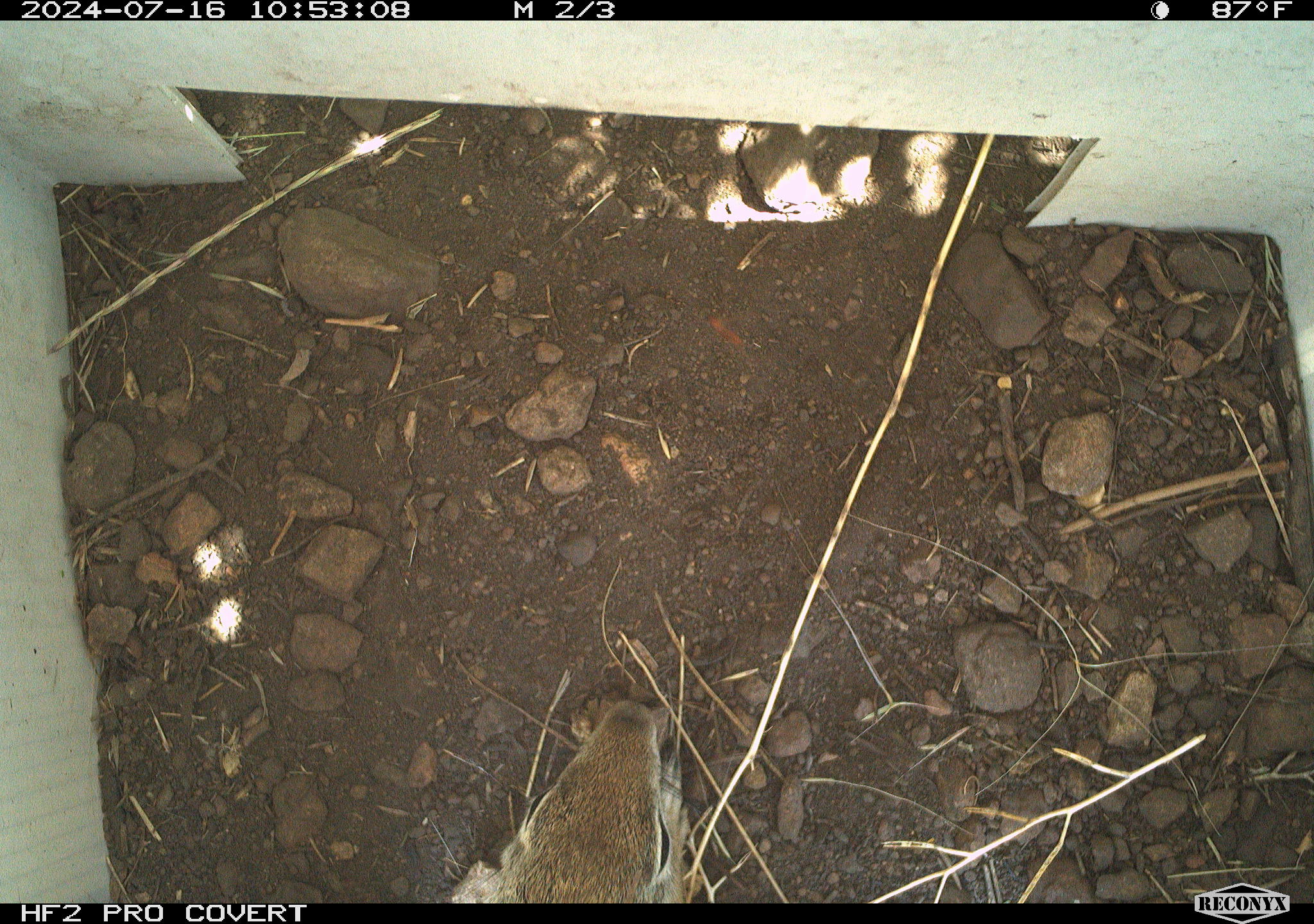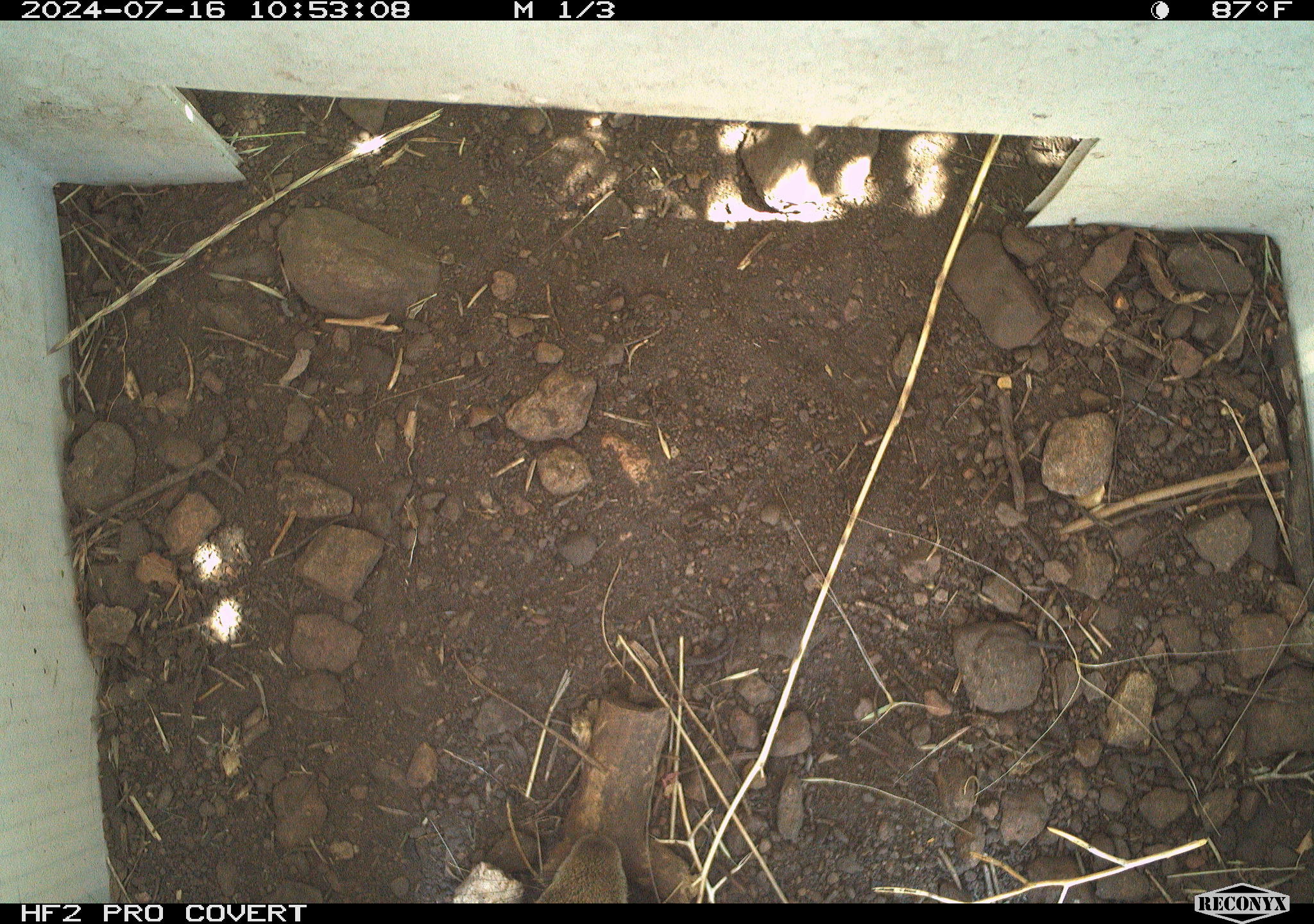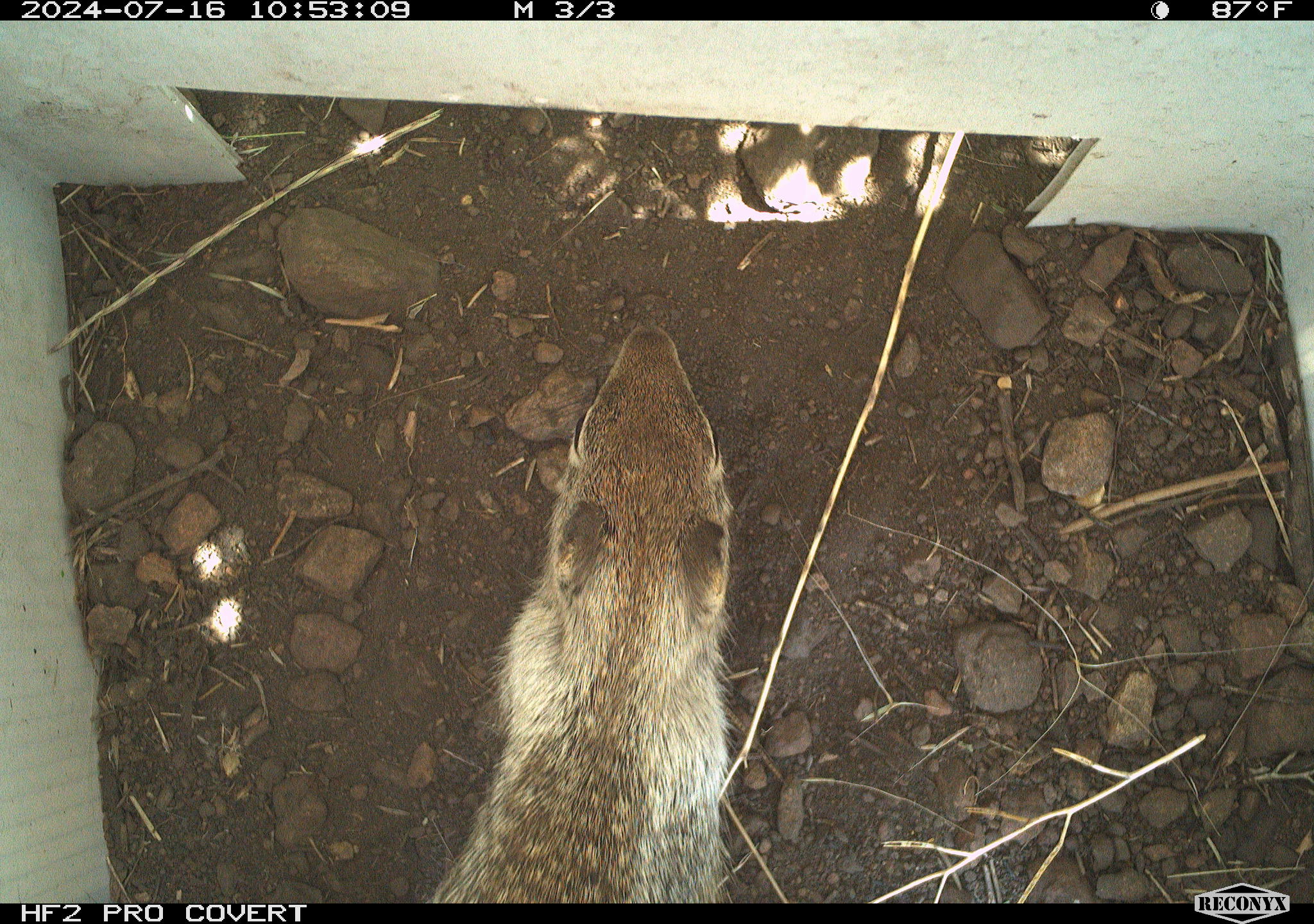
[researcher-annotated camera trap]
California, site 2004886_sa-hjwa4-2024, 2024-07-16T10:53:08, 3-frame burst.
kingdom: Animalia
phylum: Chordata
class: Mammalia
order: Rodentia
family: Sciuridae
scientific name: Sciuridae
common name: squirrels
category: sciuridae family